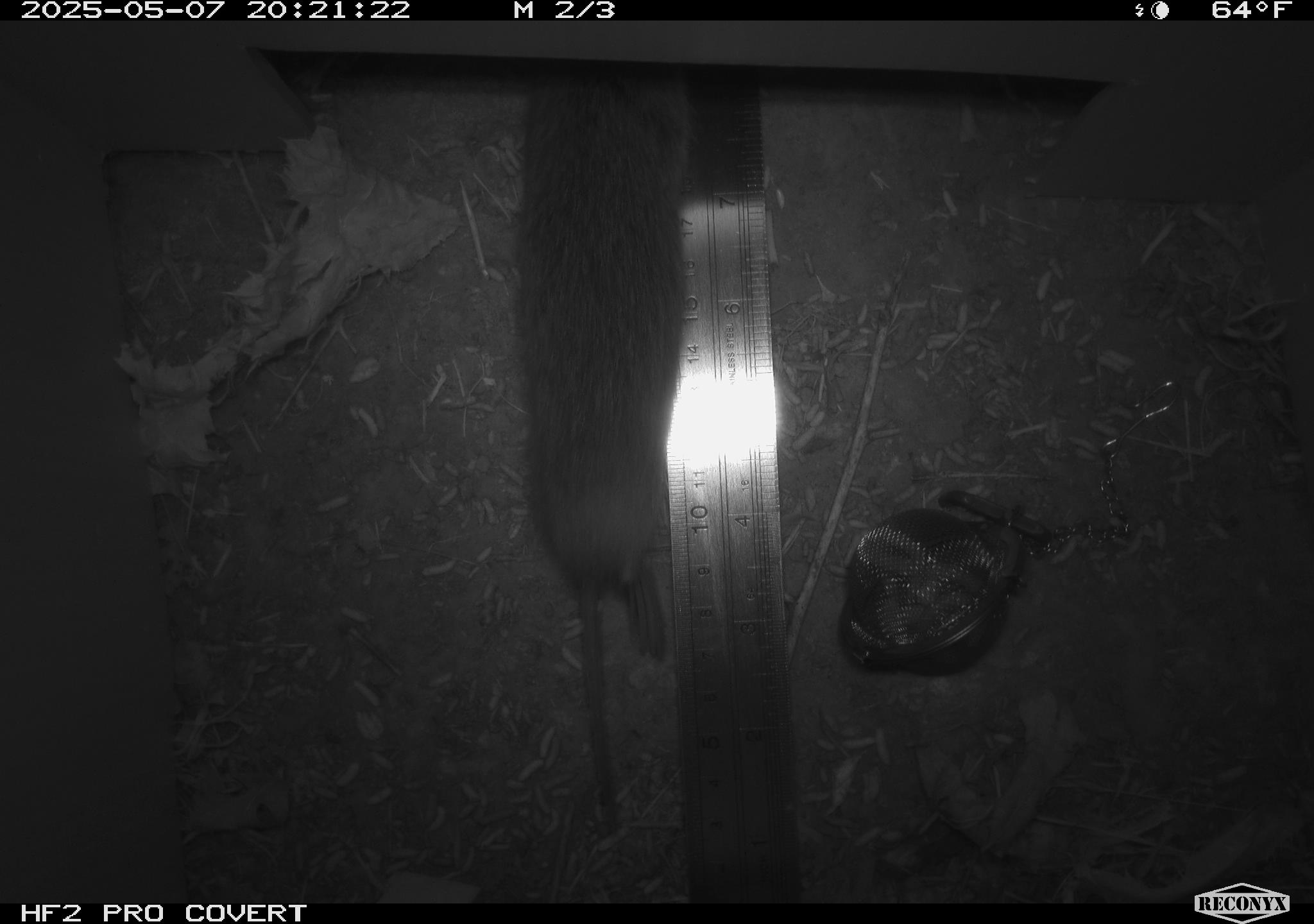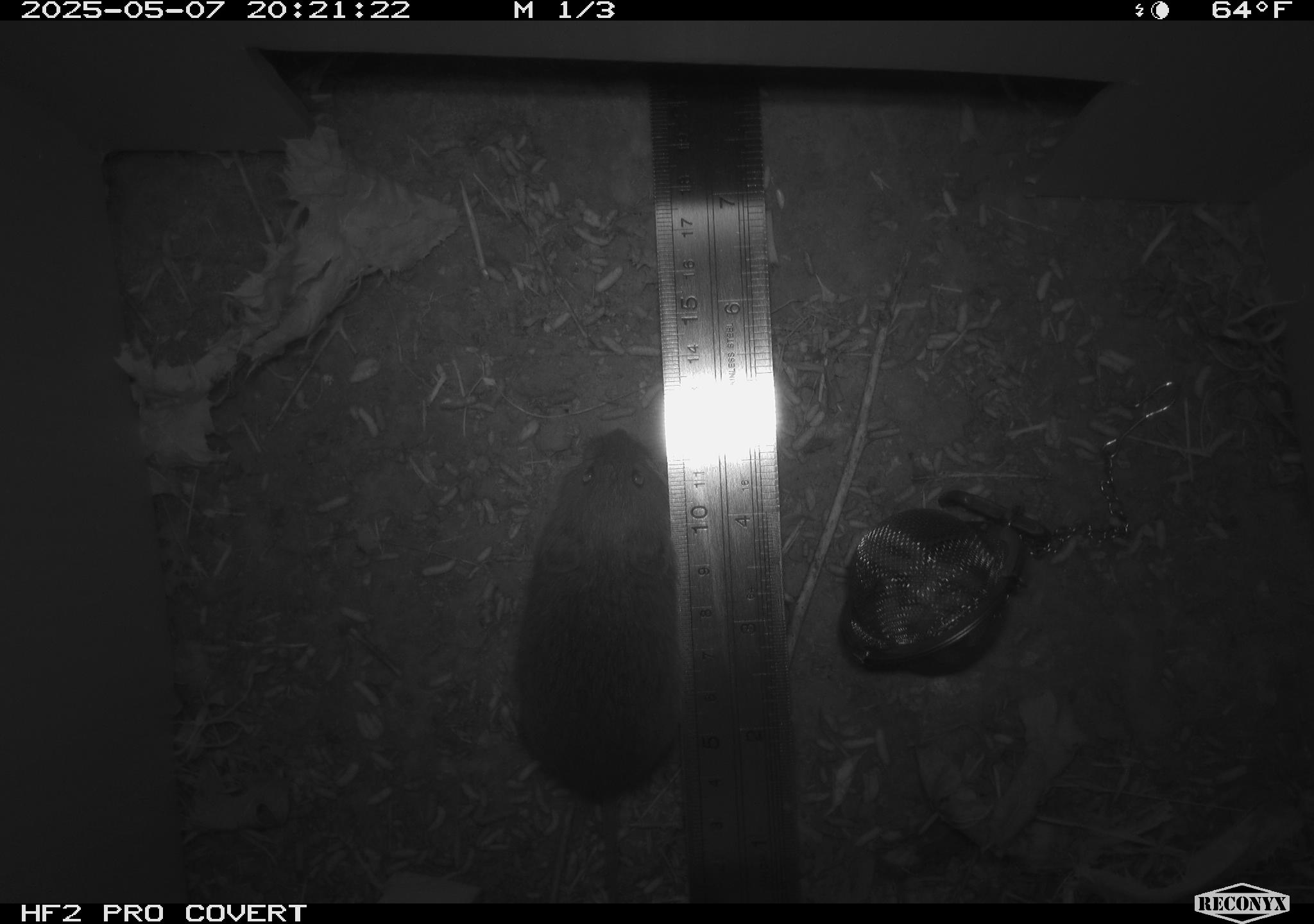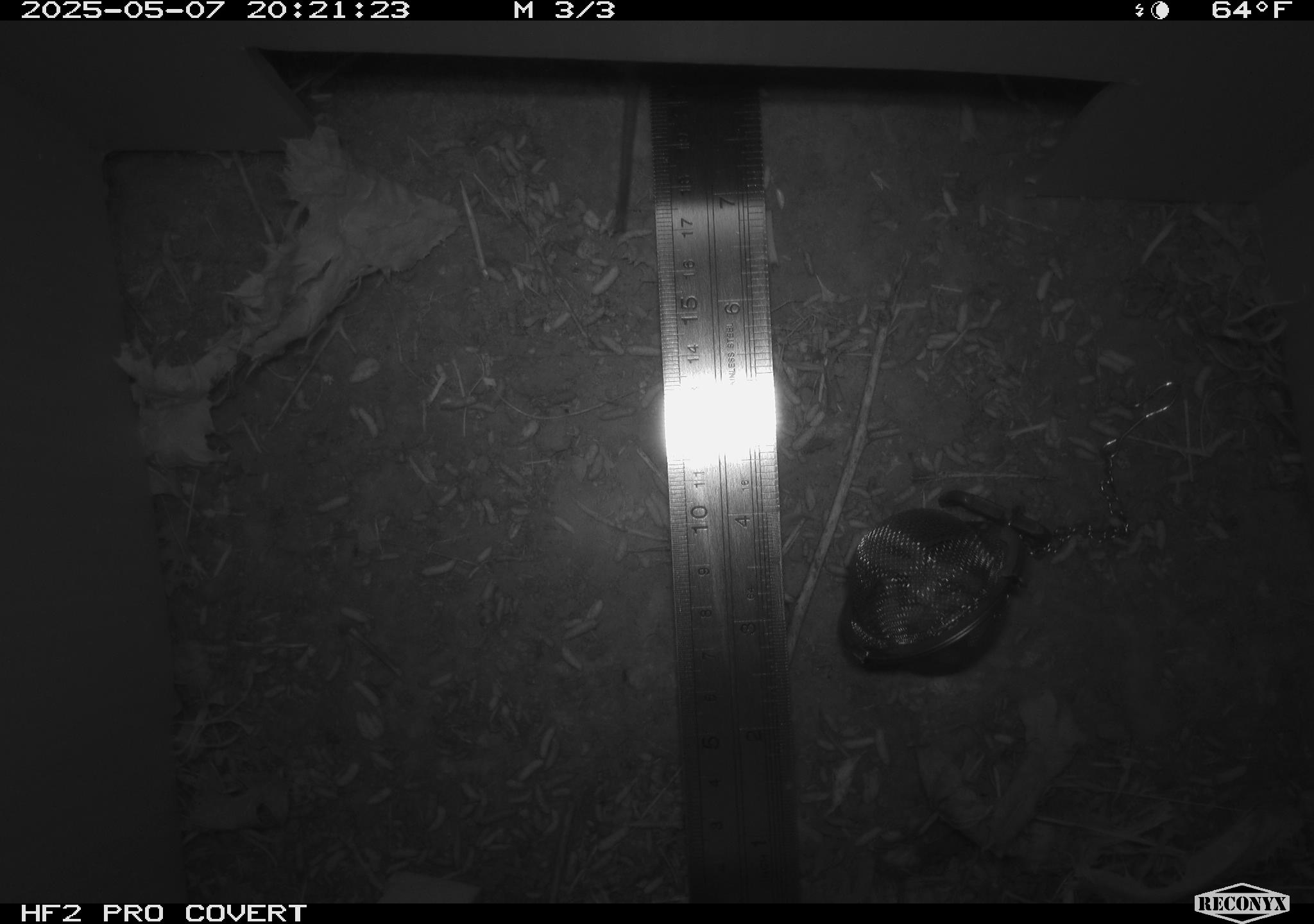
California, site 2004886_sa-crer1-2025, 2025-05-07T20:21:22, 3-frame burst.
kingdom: Animalia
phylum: Chordata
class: Mammalia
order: Rodentia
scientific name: Rodentia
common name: rodent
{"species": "rodent (Rodentia)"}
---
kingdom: Animalia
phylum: Chordata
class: Mammalia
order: Rodentia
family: Cricetidae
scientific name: Arvicolinae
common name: voles, lemmings, and muskrats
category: arvicolinae subfamily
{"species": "arvicolinae subfamily (voles, lemmings, and muskrats) (Arvicolinae)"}